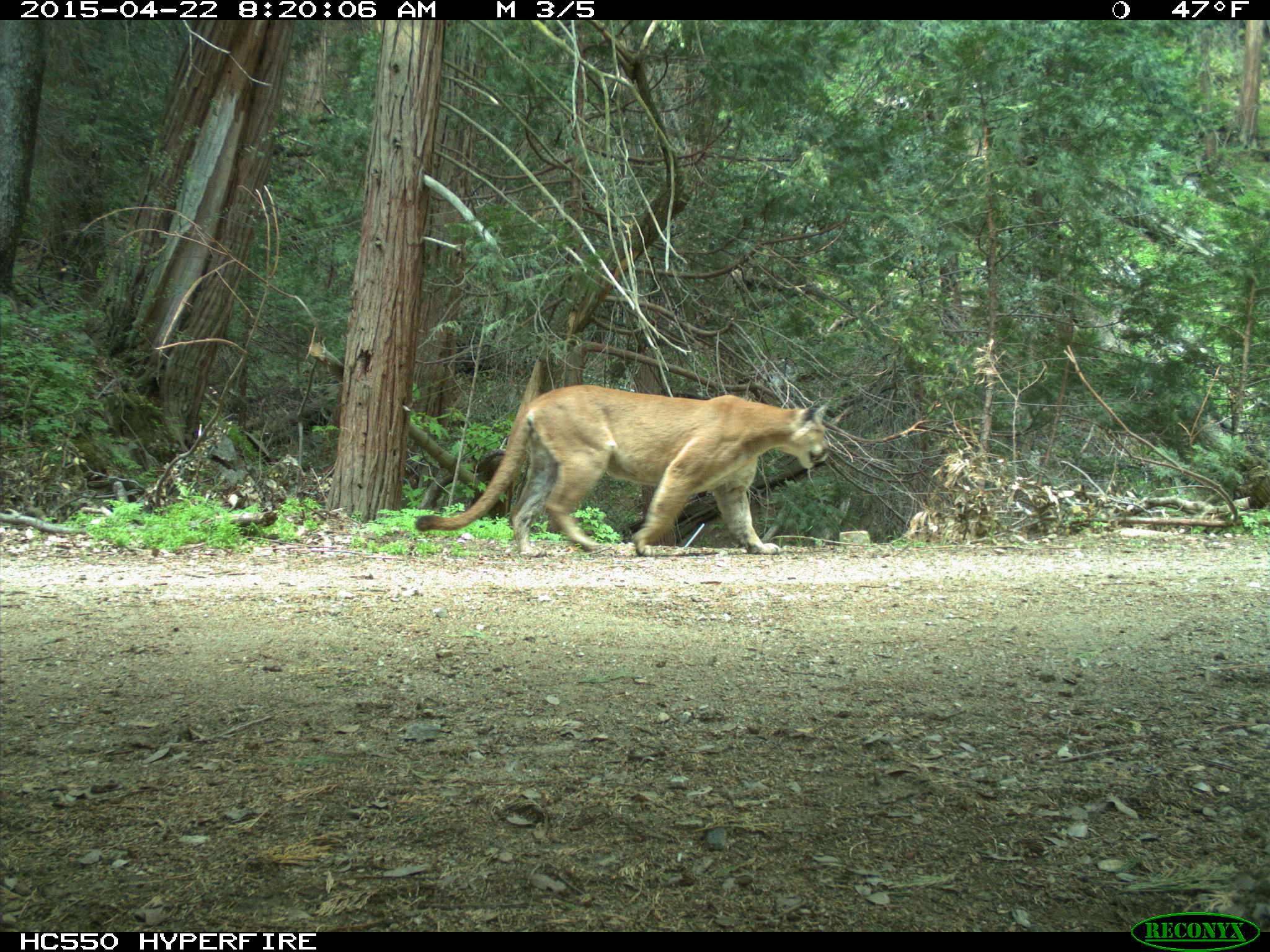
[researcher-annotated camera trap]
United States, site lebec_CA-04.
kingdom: Animalia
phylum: Chordata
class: Mammalia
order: Carnivora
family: Felidae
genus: Puma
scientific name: Puma concolor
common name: mountain lion